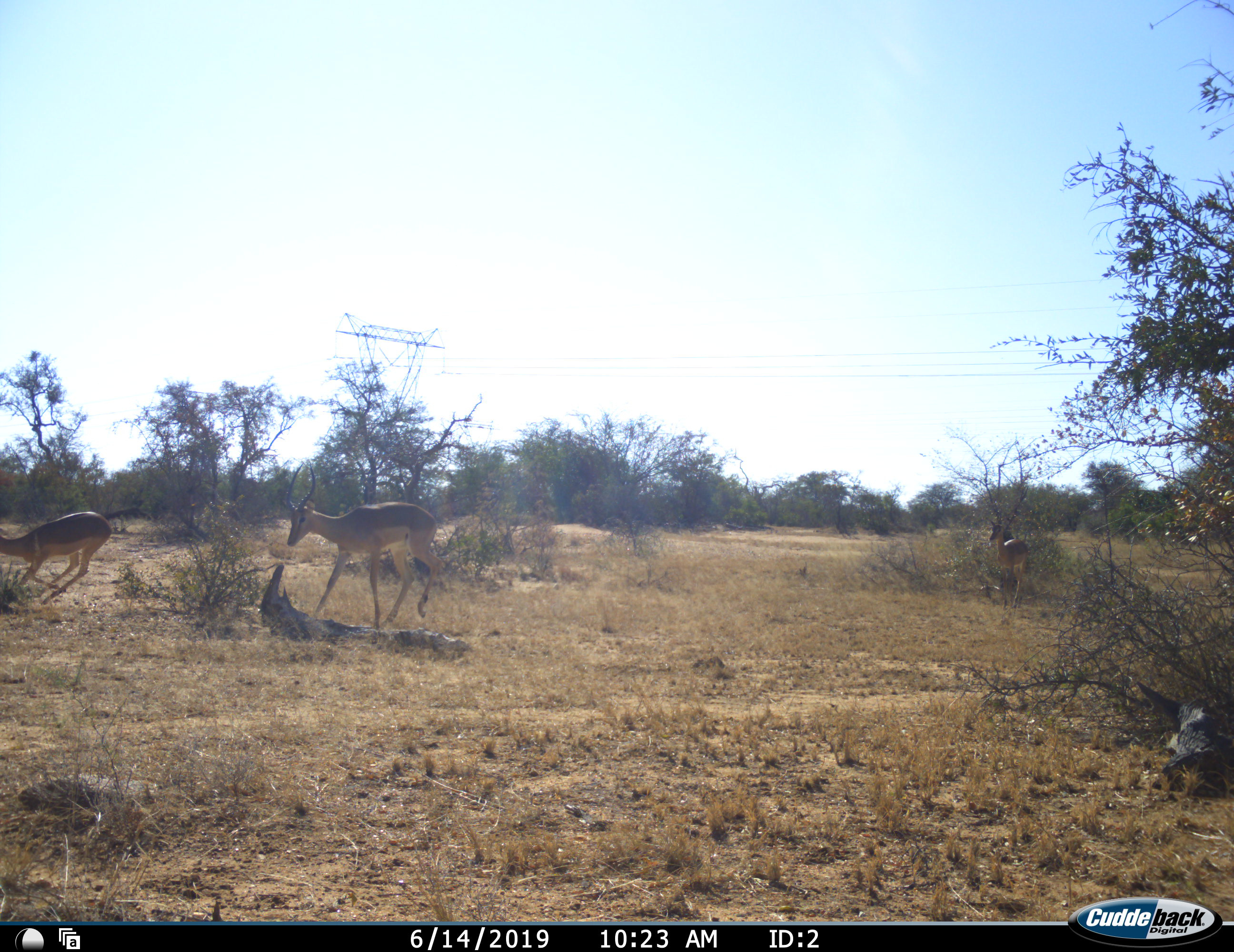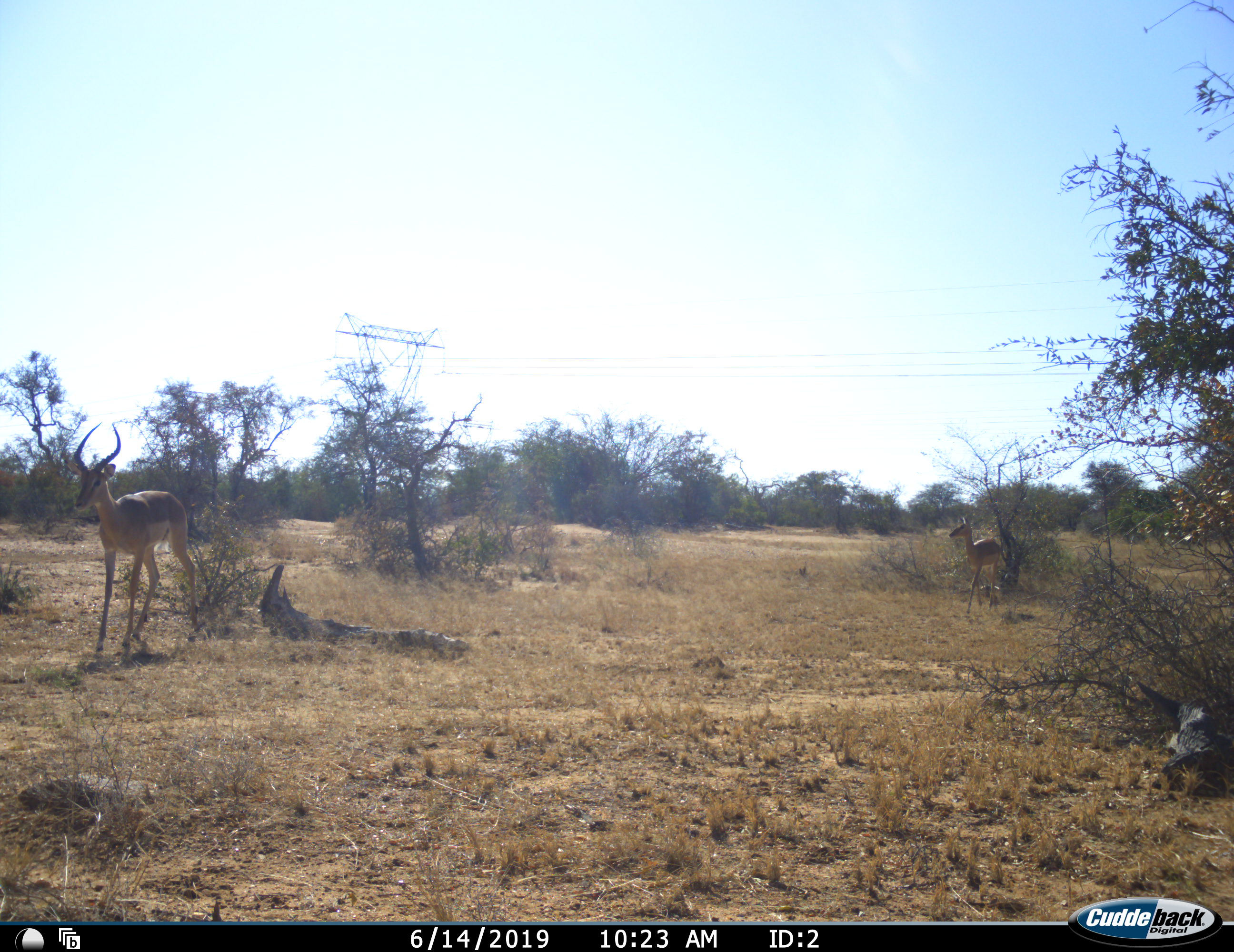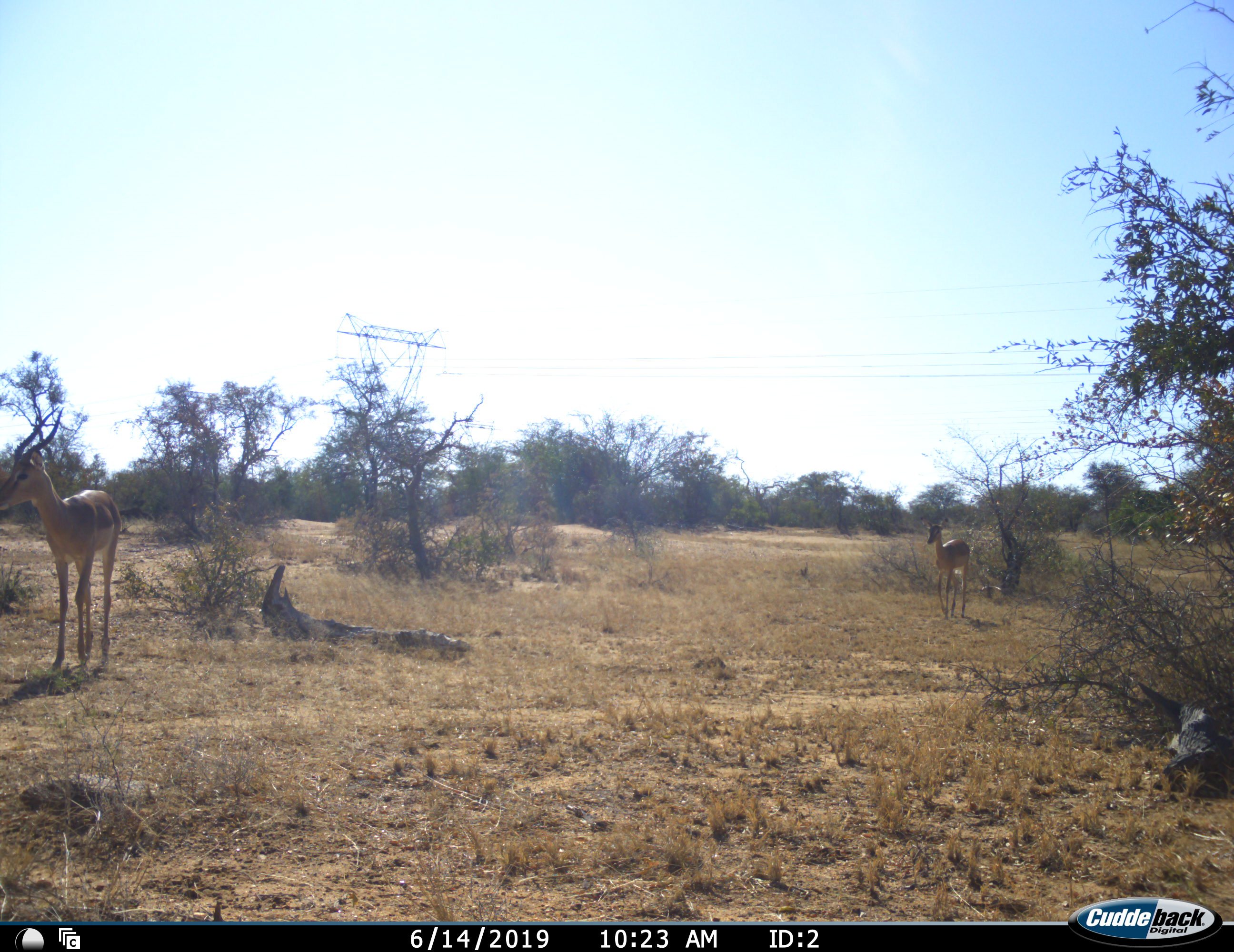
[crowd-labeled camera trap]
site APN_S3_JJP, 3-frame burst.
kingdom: Animalia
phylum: Chordata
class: Mammalia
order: Artiodactyla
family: Bovidae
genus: Aepyceros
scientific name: Aepyceros melampus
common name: impala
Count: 3.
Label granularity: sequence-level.